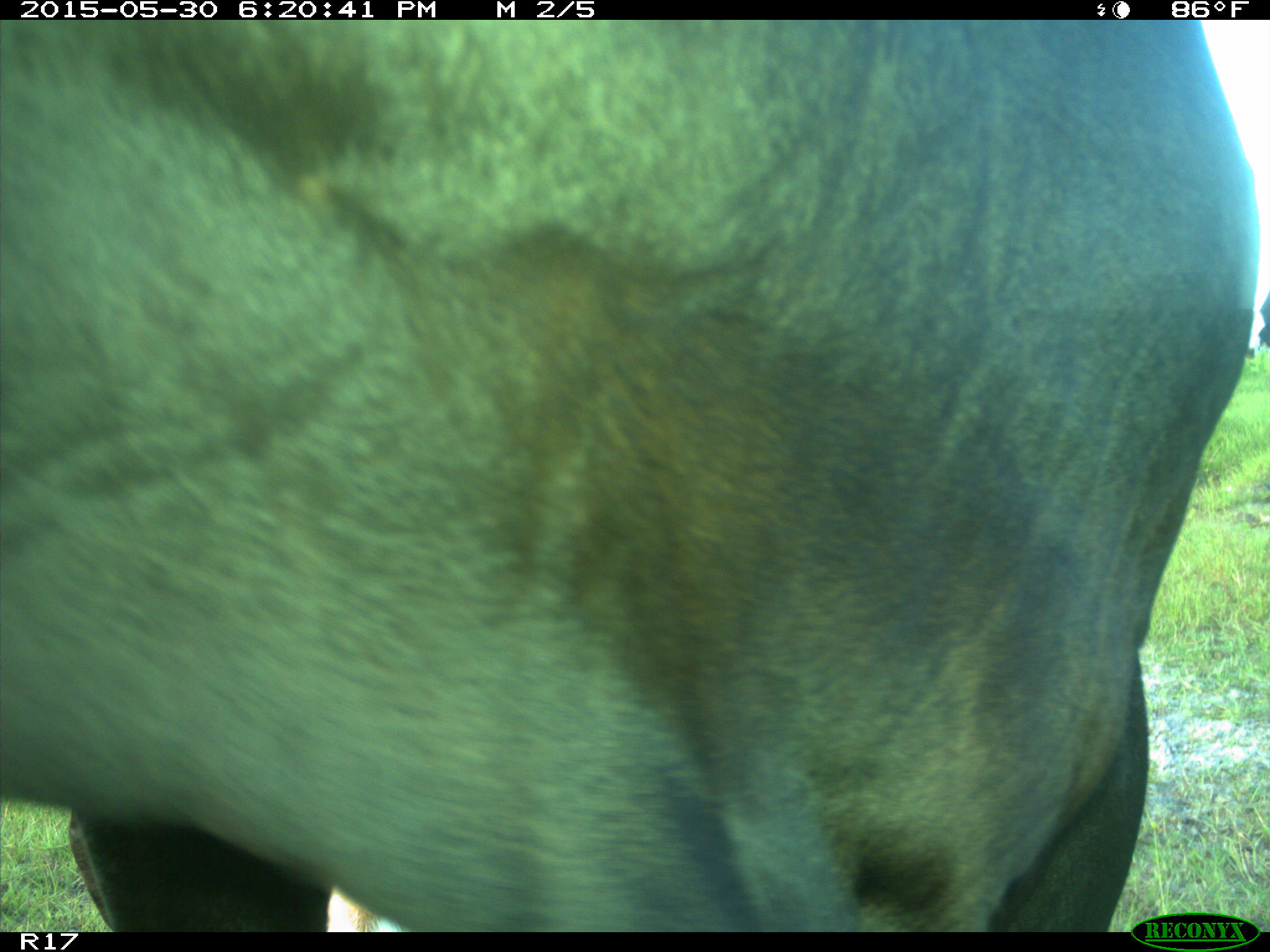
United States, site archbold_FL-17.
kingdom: Animalia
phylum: Chordata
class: Mammalia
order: Artiodactyla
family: Bovidae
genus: Bos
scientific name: Bos taurus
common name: domestic cow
Bos taurus (domestic cow).